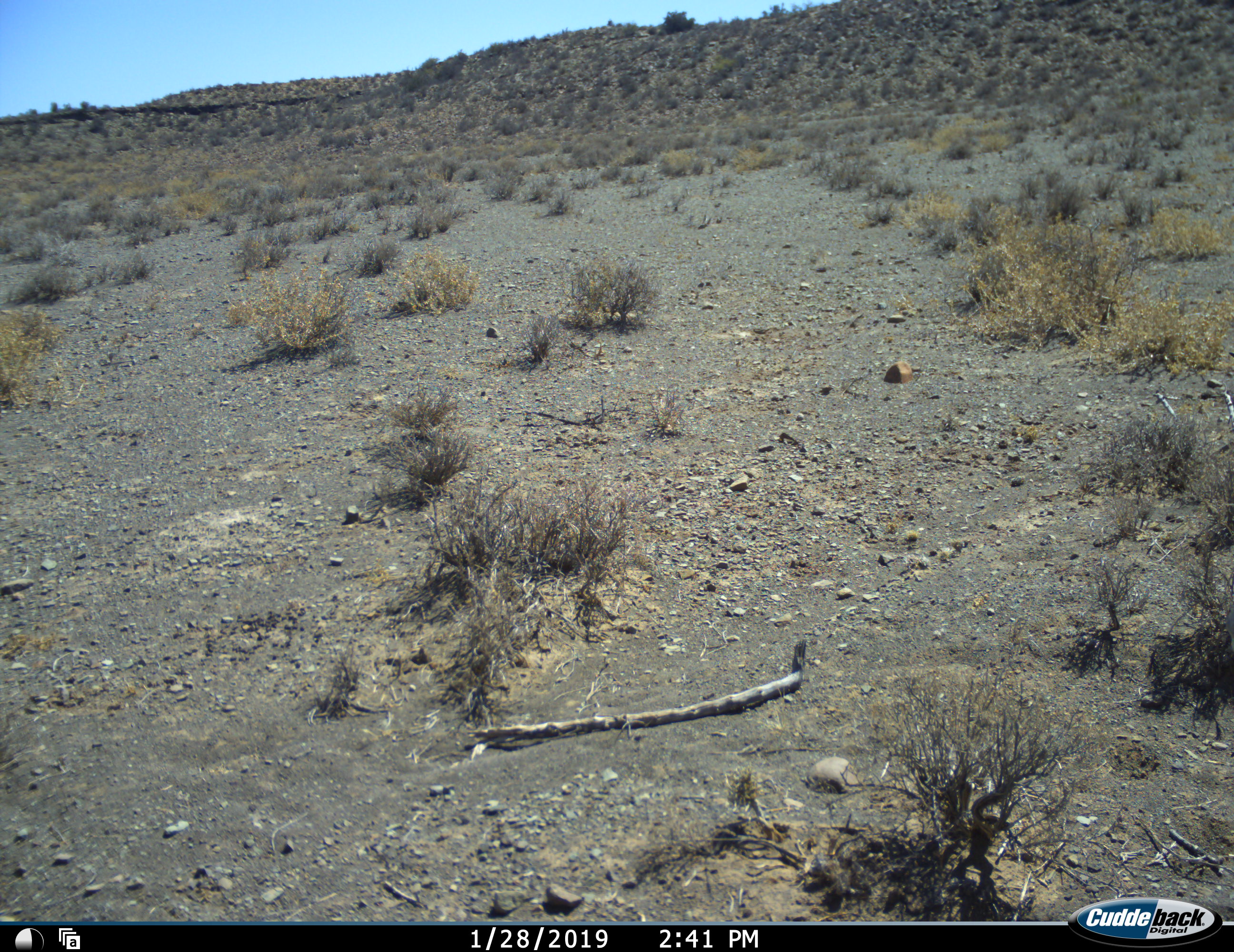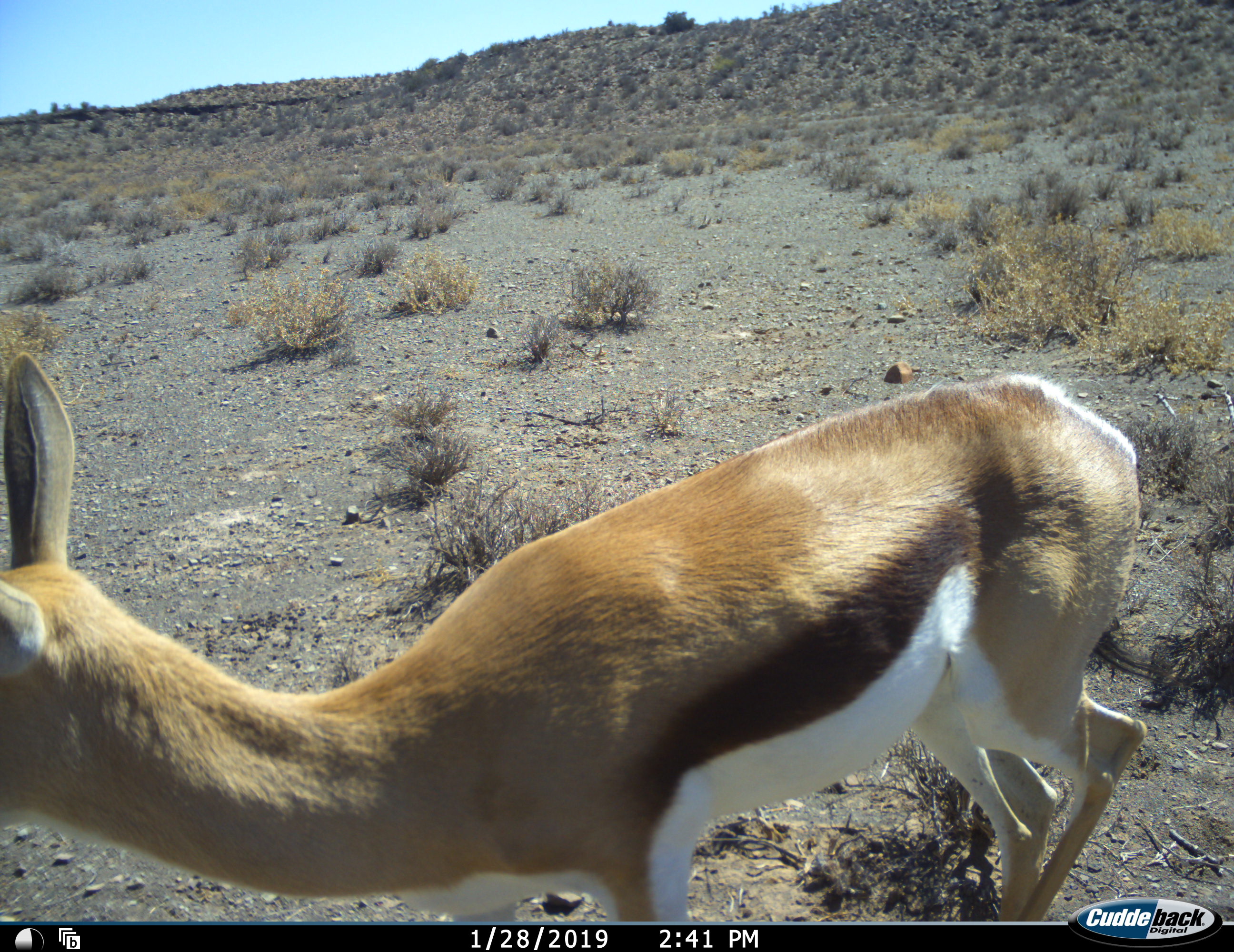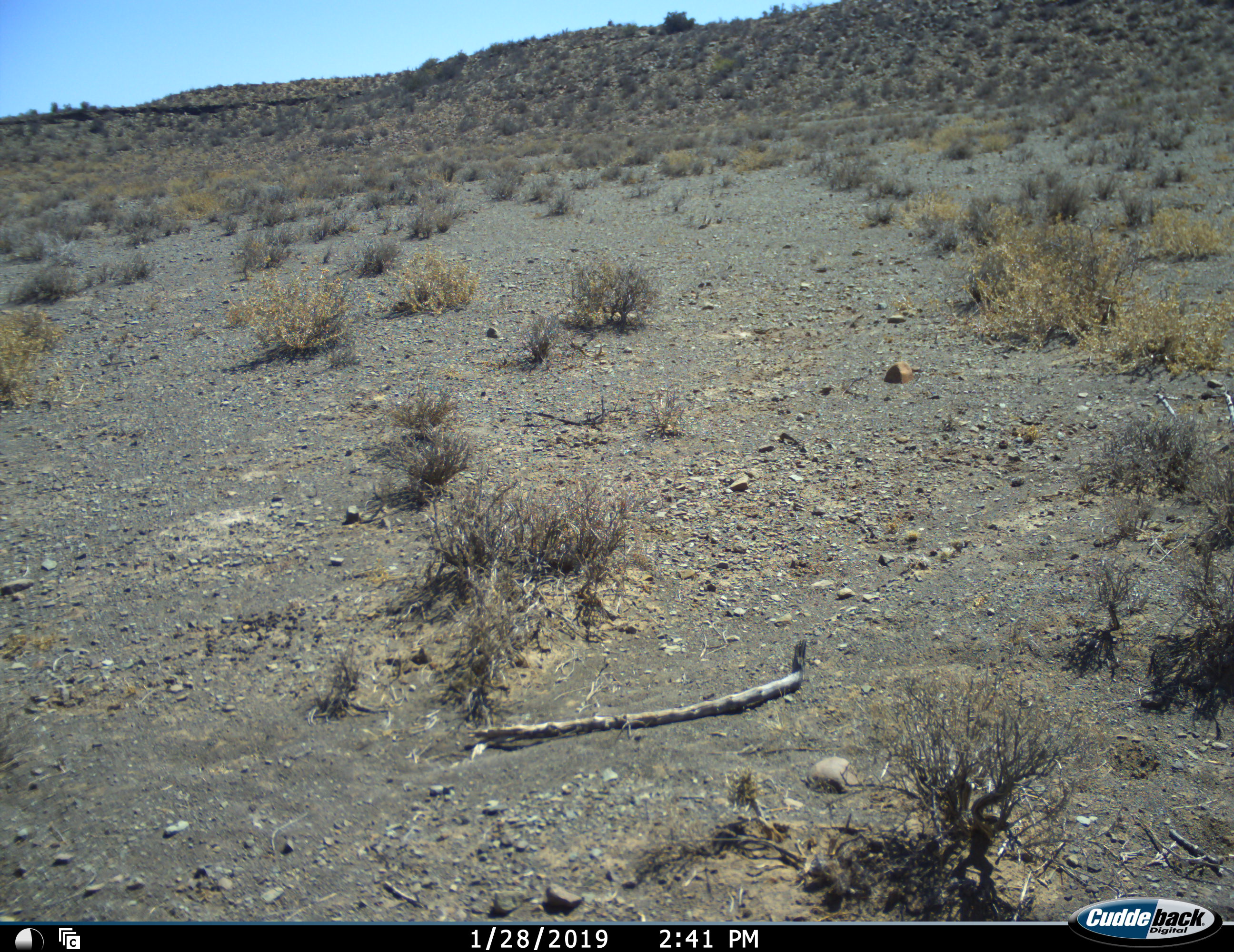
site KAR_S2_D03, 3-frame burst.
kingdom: Animalia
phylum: Chordata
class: Mammalia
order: Artiodactyla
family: Bovidae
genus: Antidorcas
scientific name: Antidorcas marsupialis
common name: springbok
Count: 1.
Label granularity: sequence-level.